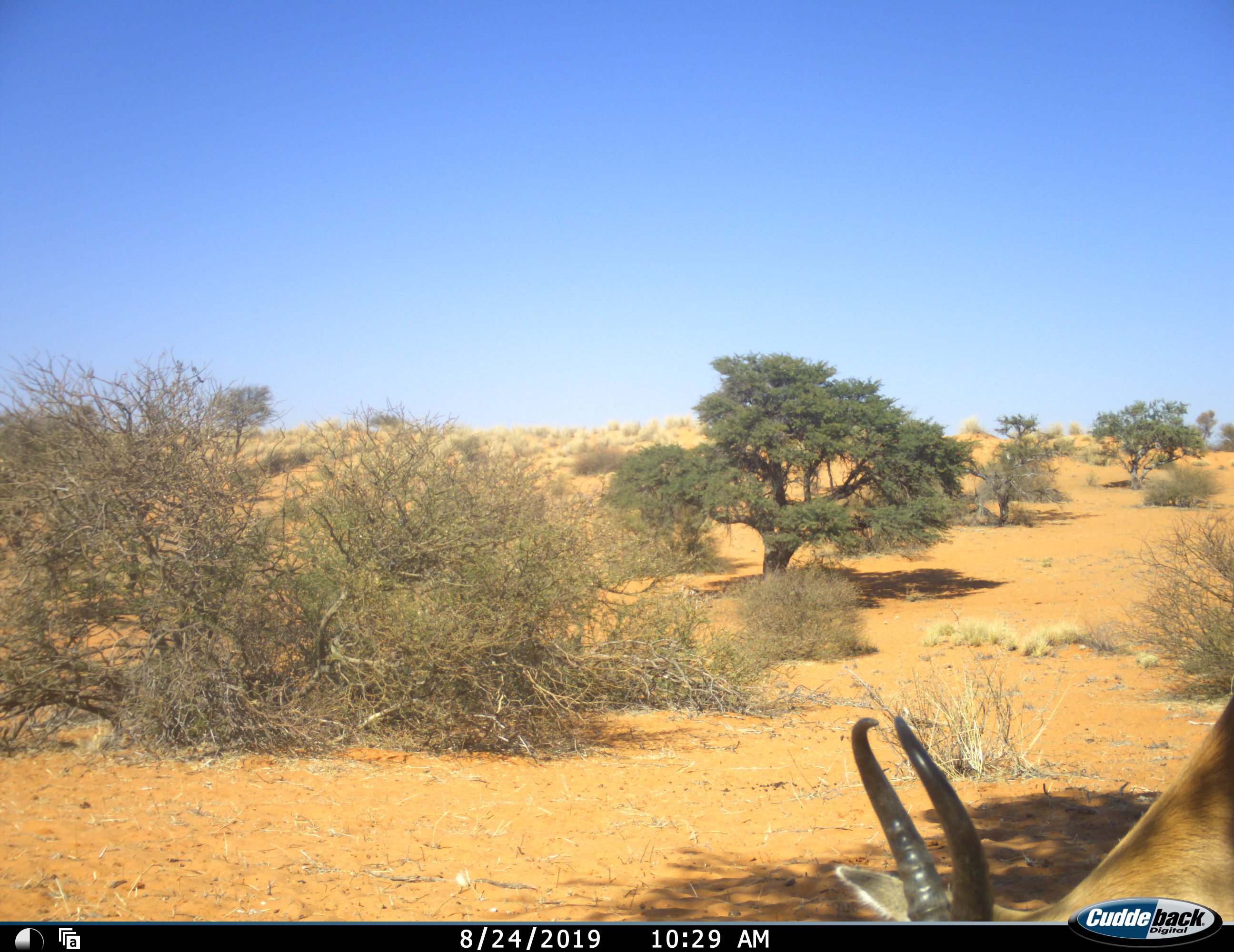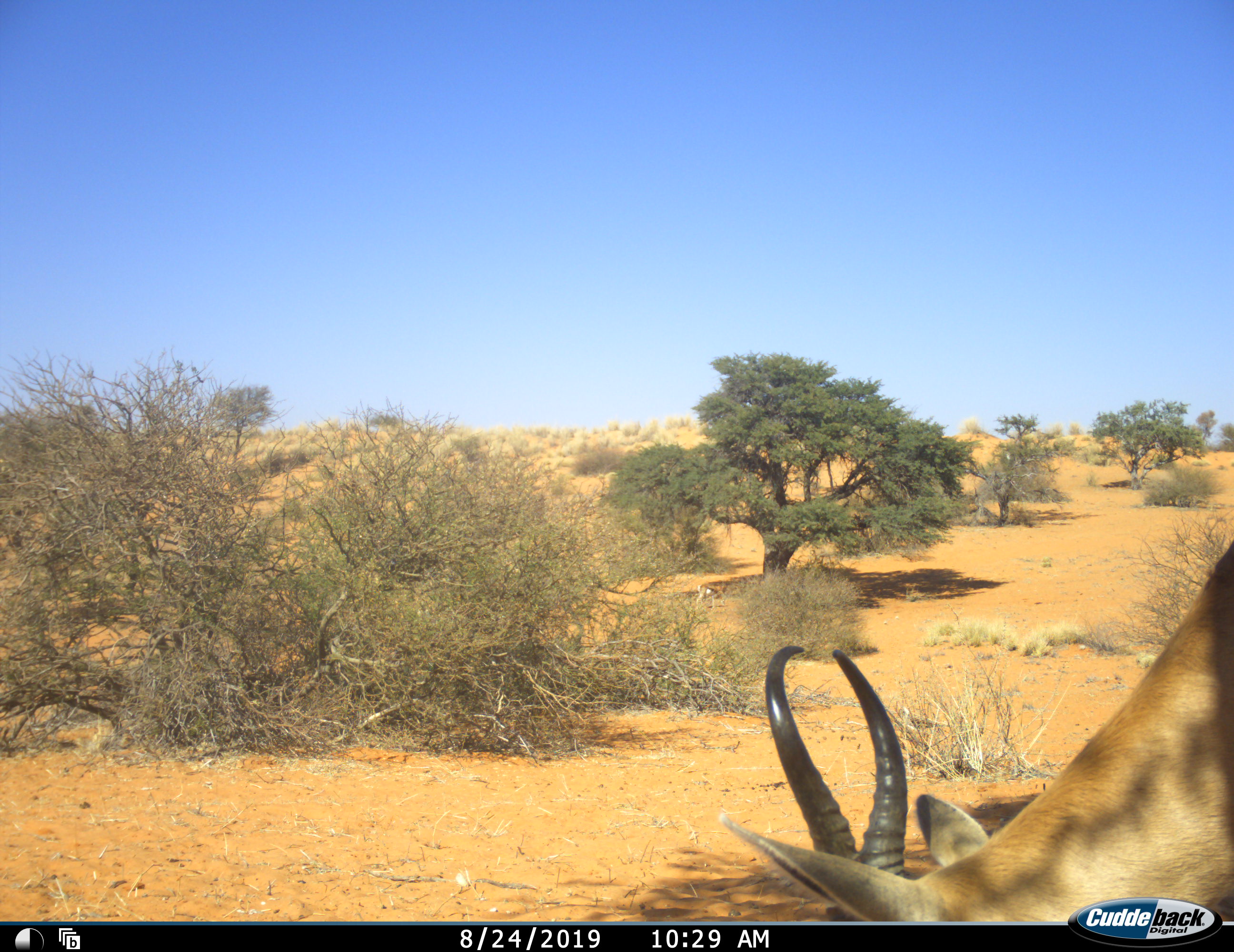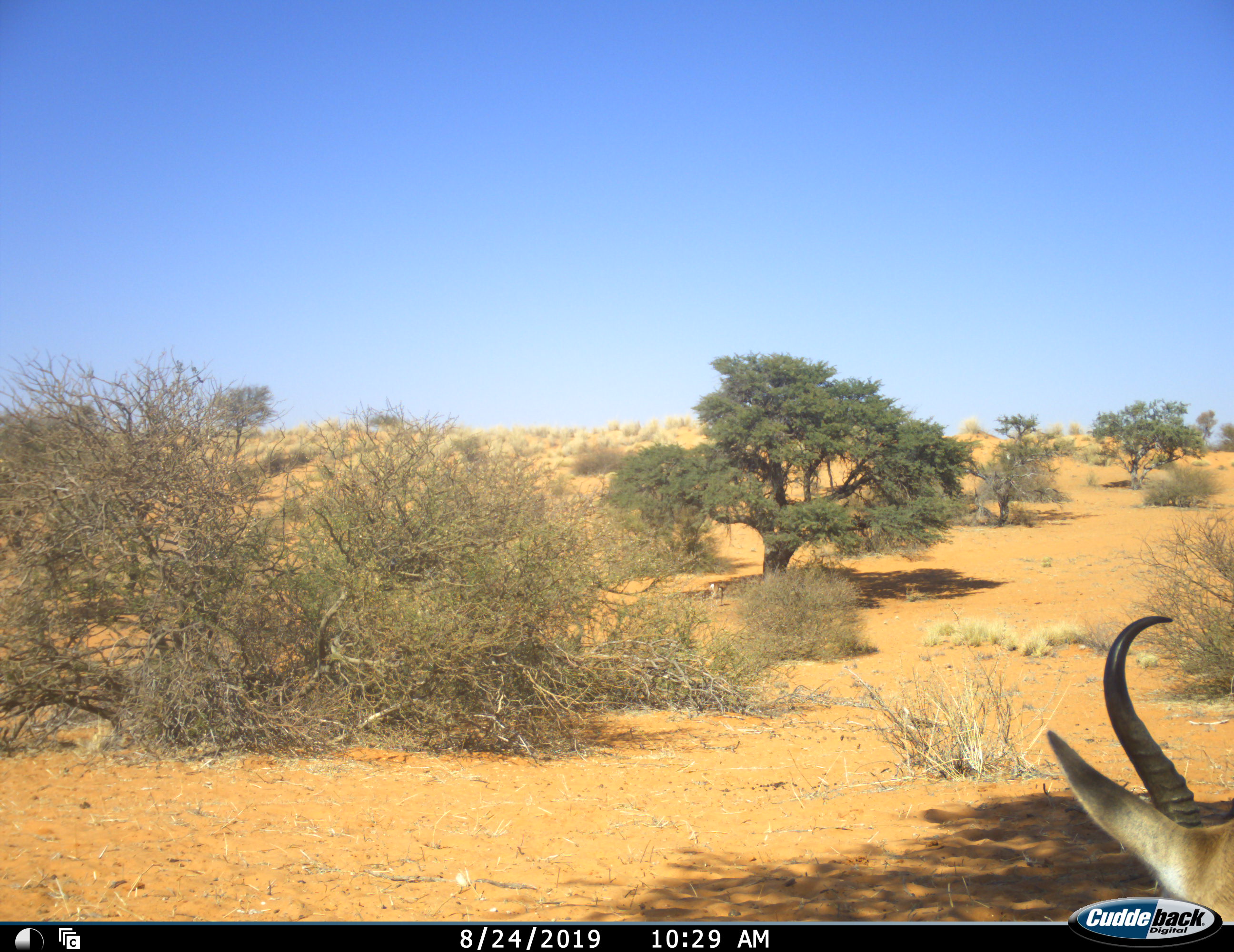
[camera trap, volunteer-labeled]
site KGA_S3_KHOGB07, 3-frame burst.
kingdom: Animalia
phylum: Chordata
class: Mammalia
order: Artiodactyla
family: Bovidae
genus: Antidorcas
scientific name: Antidorcas marsupialis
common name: springbok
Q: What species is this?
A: Springbok (Antidorcas marsupialis).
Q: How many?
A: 2.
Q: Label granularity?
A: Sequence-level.